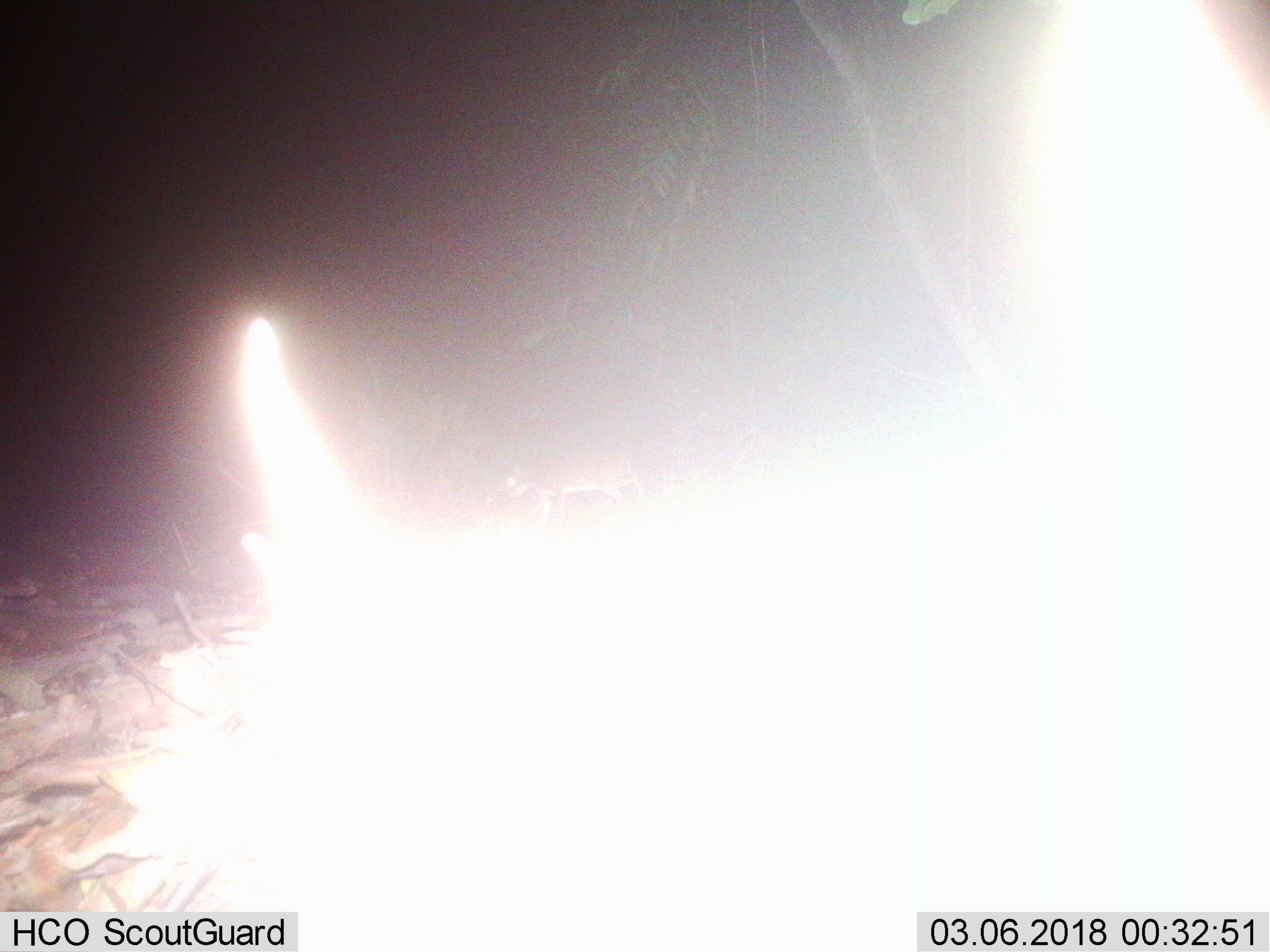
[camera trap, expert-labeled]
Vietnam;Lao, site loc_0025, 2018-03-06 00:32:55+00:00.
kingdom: Animalia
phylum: Chordata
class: Mammalia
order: Artiodactyla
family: Tragulidae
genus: Moschiola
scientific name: Moschiola meminna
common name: chevrotain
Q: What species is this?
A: Chevrotain (Moschiola meminna).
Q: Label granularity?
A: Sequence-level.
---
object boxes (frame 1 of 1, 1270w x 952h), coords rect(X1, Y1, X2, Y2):
chevrotain: rect(505, 446, 648, 527)